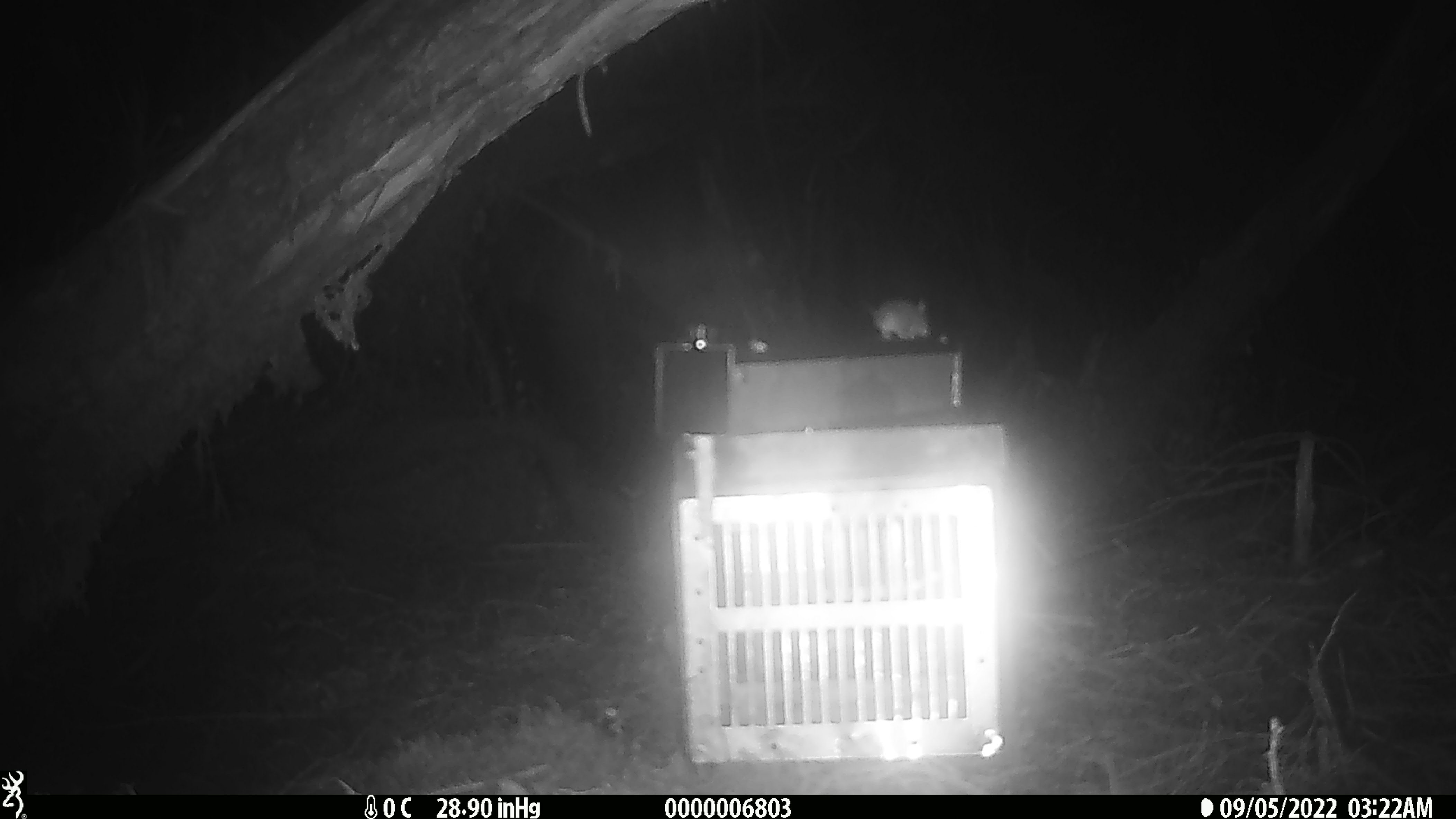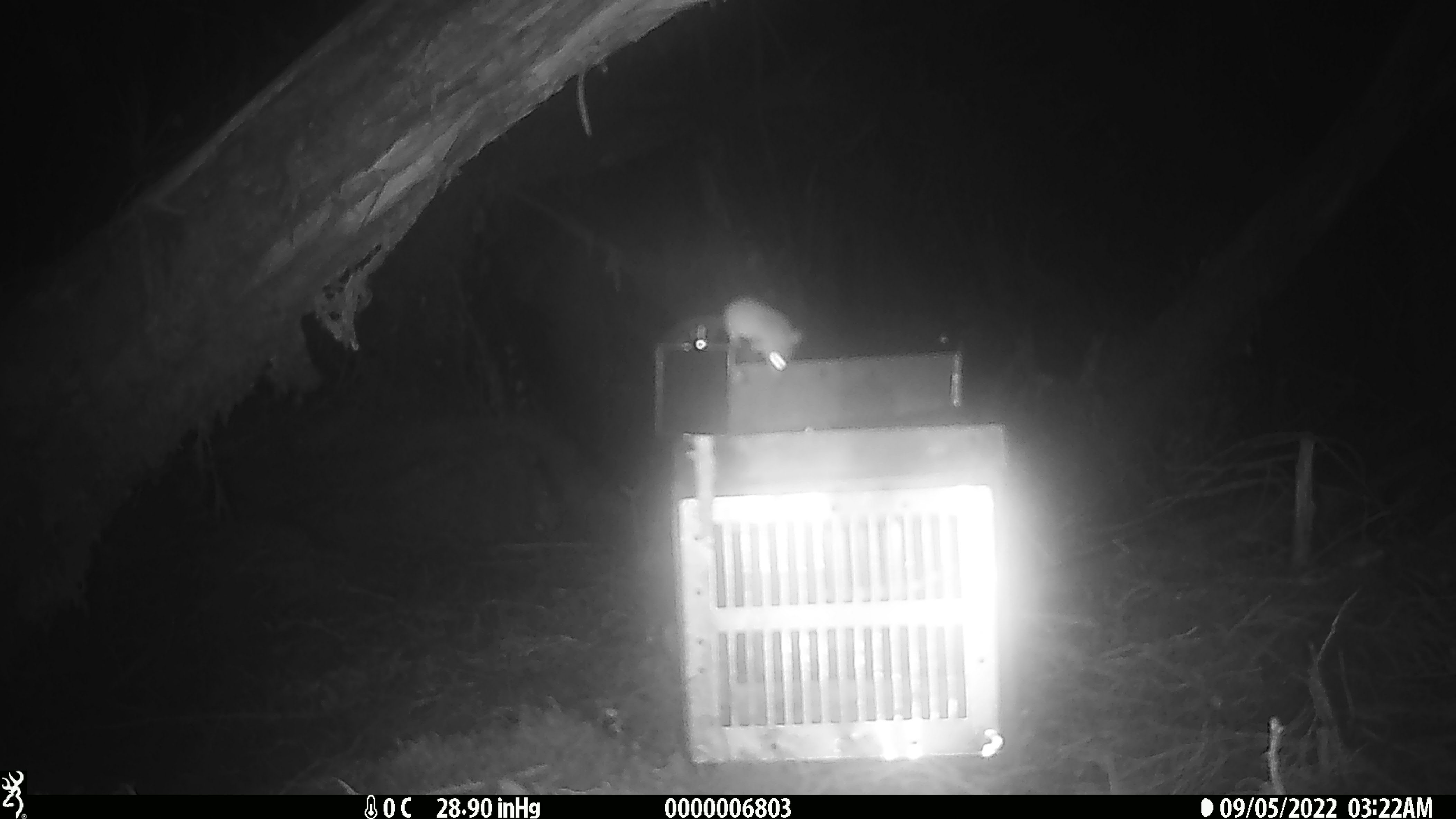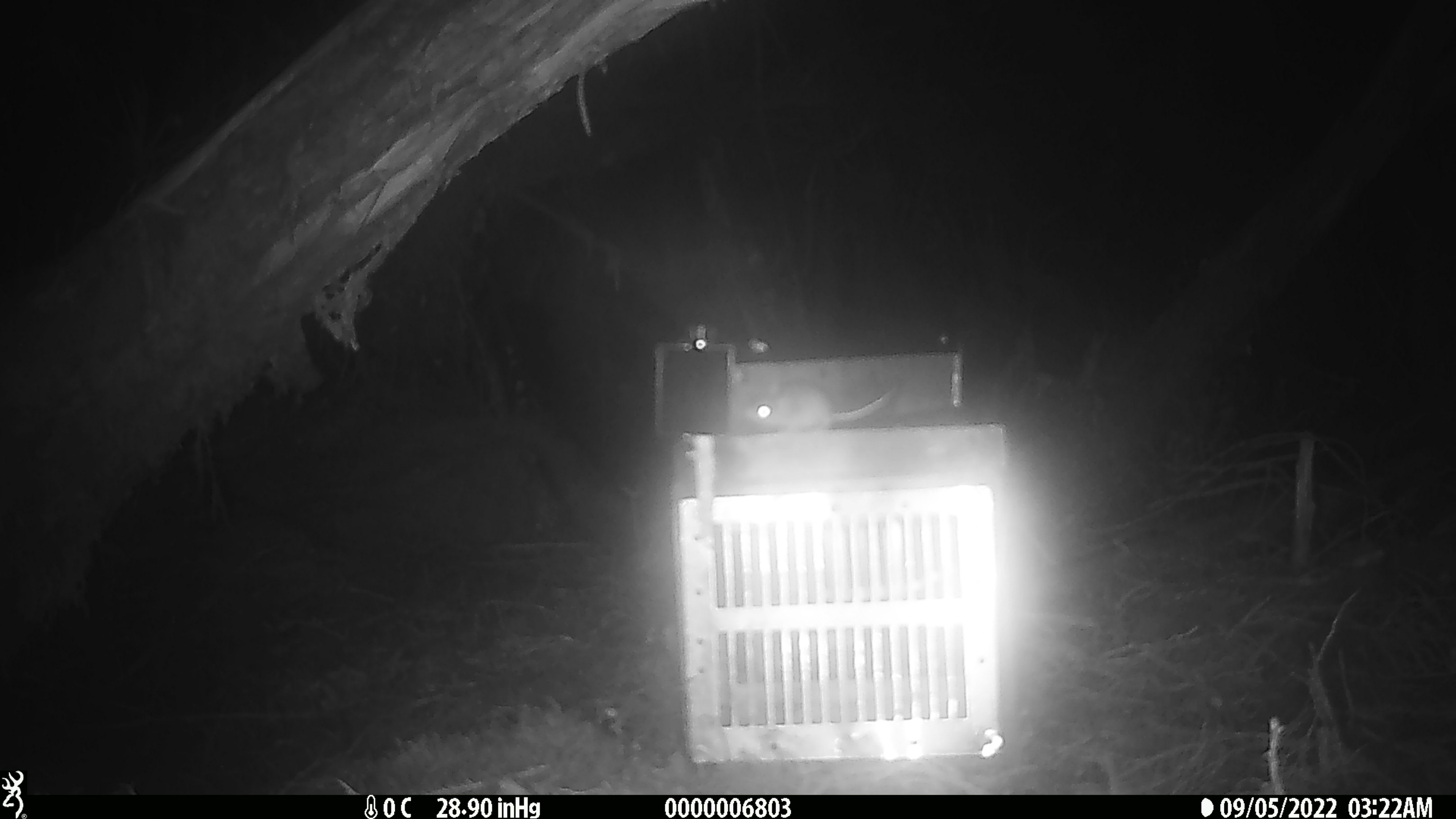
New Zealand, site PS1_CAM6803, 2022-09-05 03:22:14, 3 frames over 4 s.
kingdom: Animalia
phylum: Chordata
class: Mammalia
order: Rodentia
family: Muridae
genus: Mus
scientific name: Mus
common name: mouse